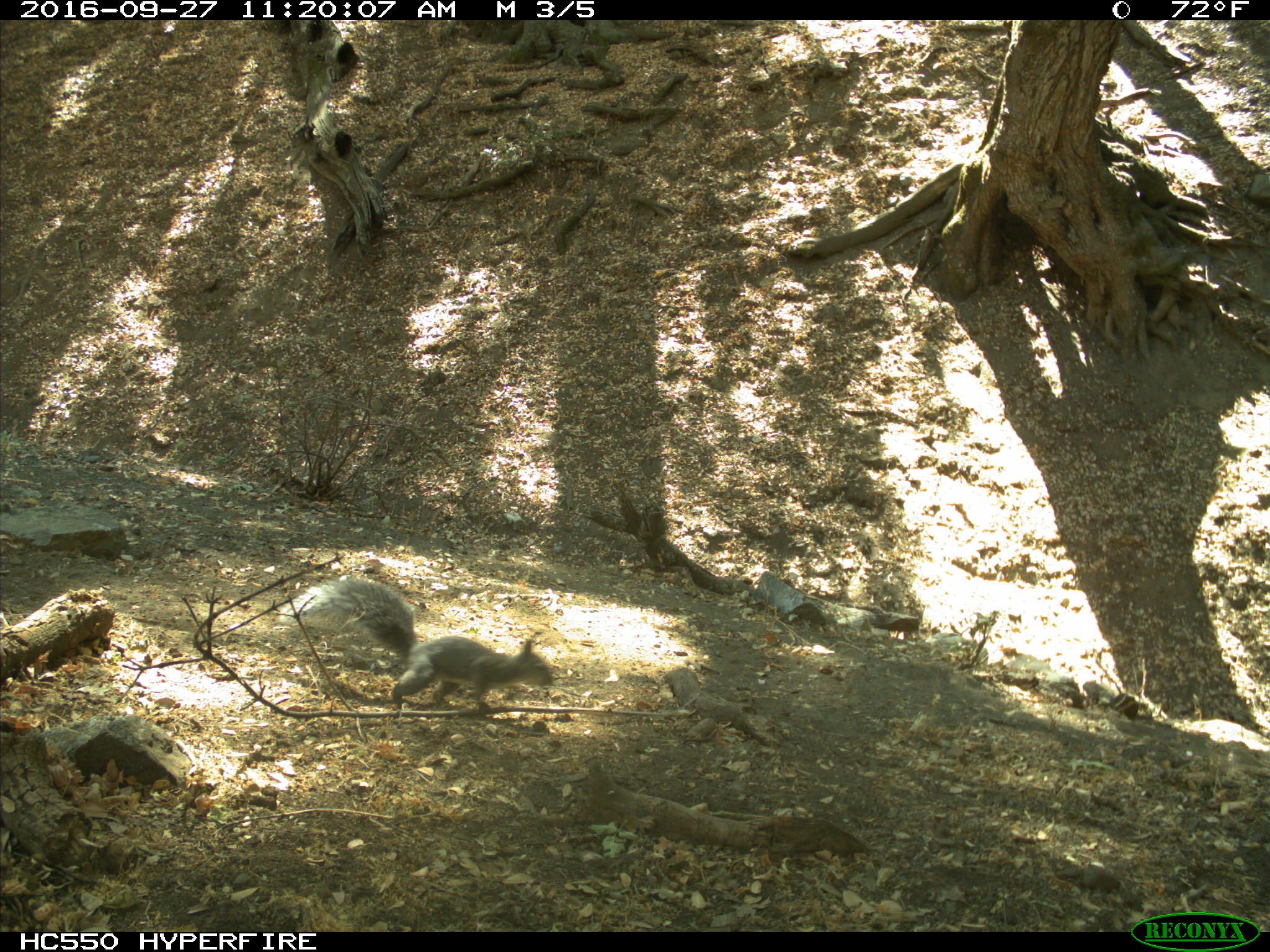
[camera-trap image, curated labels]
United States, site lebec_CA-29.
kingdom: Animalia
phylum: Chordata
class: Mammalia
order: Rodentia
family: Sciuridae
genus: Sciurus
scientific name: Sciurus carolinensis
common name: eastern gray squirrel